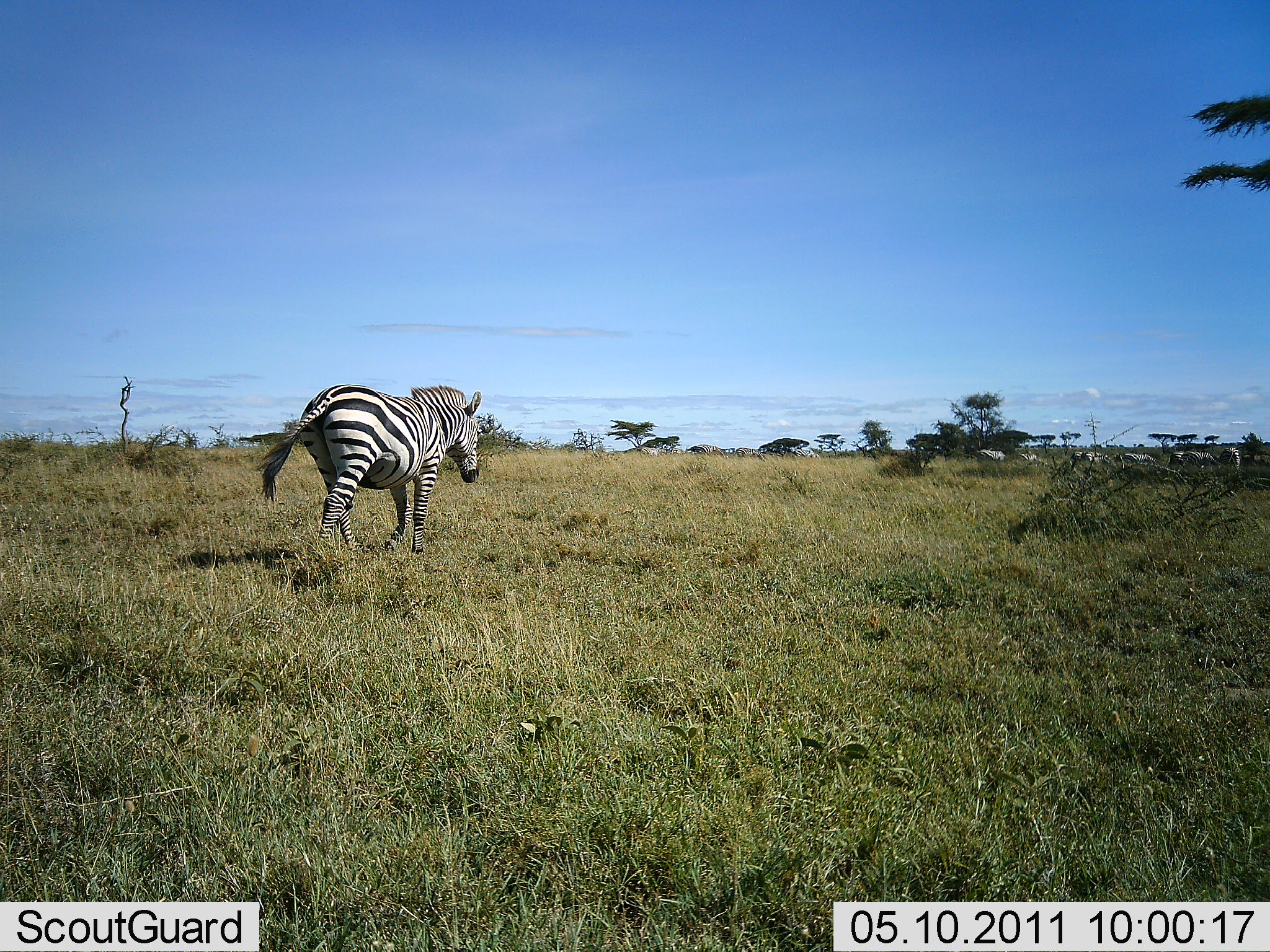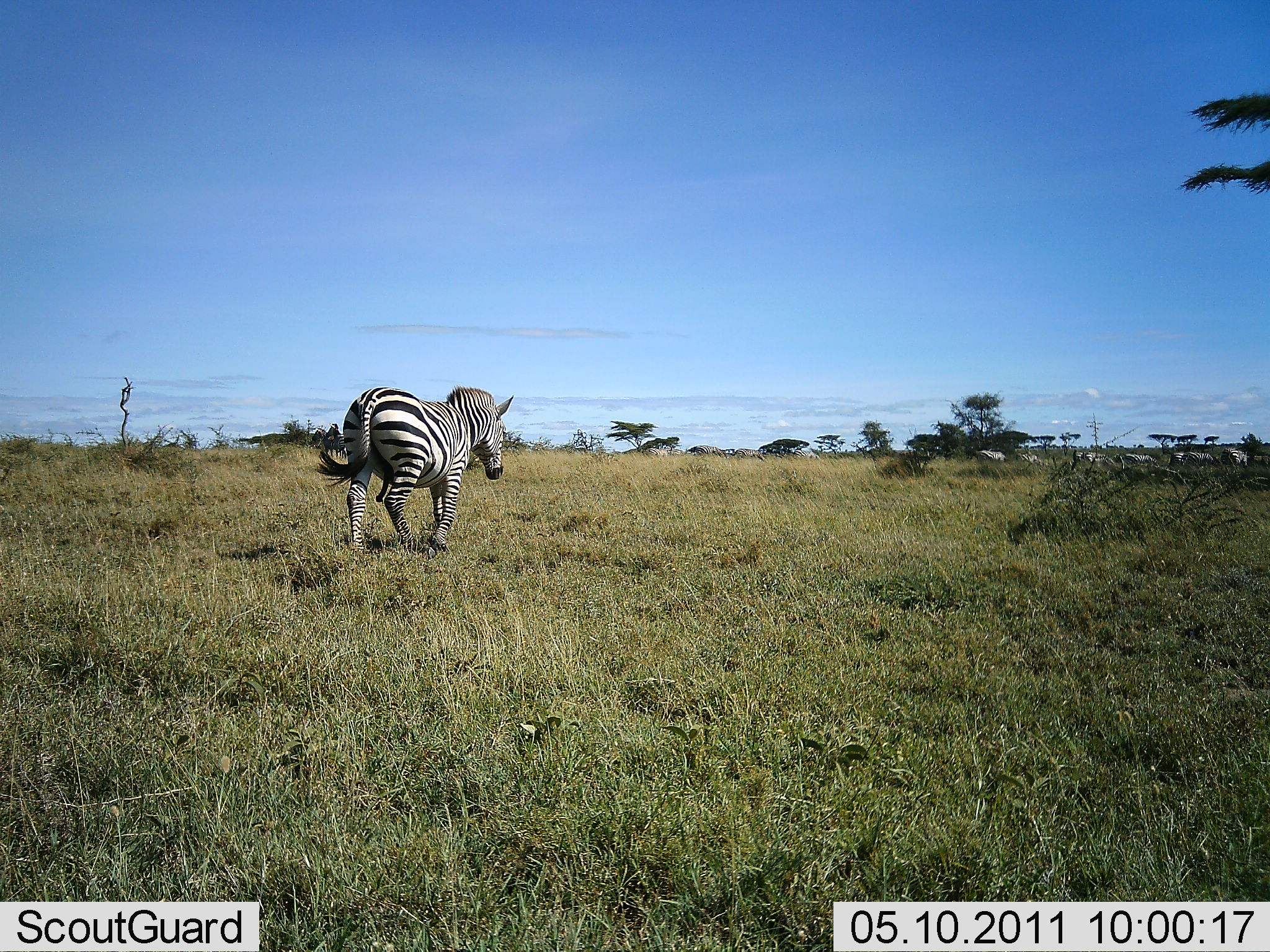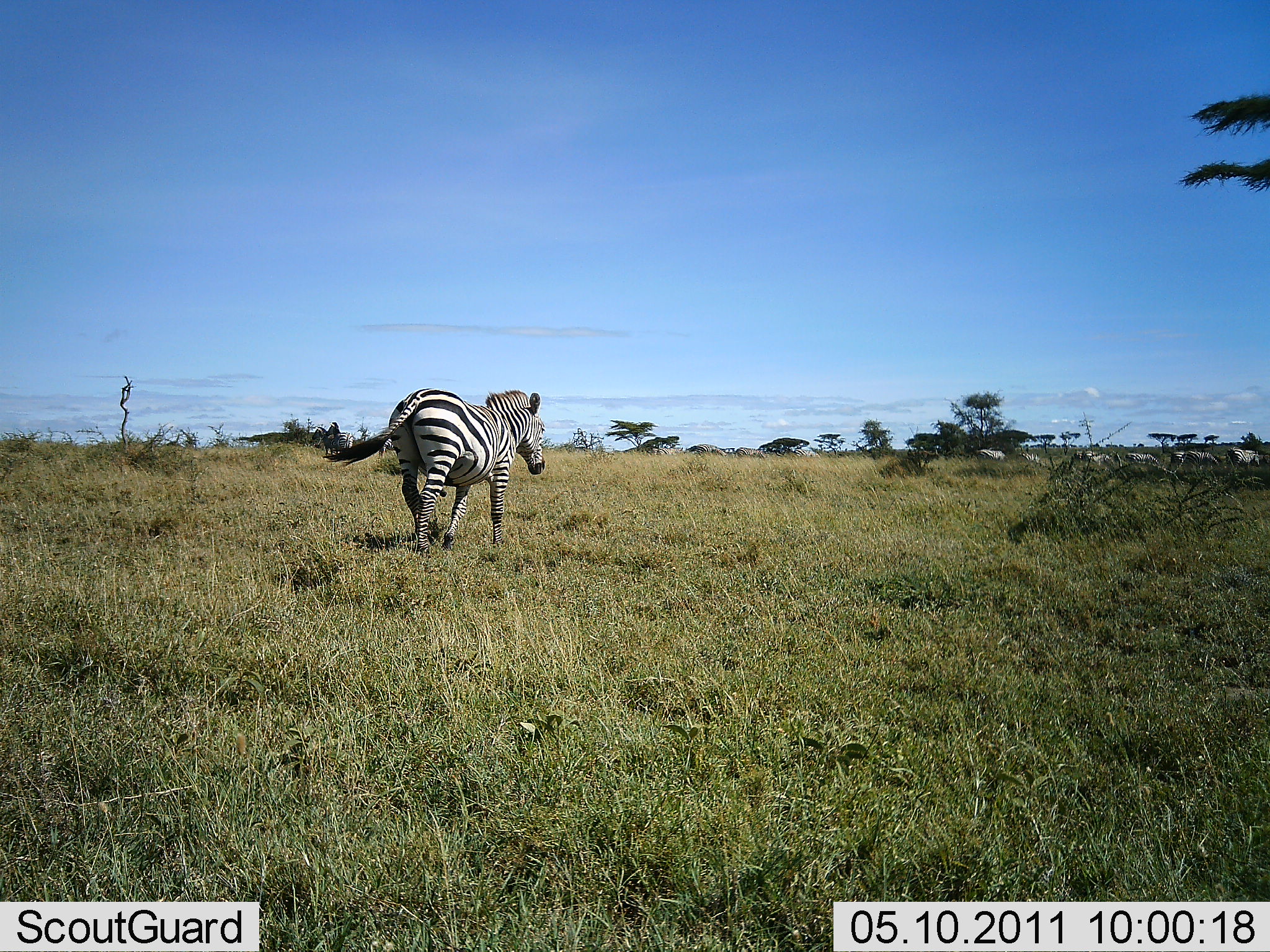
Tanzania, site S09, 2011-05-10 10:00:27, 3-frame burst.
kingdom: Animalia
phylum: Chordata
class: Mammalia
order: Perissodactyla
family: Equidae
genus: Equus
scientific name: Equus quagga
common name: plains zebra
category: zebra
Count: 1.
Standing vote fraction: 30%.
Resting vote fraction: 0%.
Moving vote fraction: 100%.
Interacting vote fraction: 0%.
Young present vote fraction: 0%.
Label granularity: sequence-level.